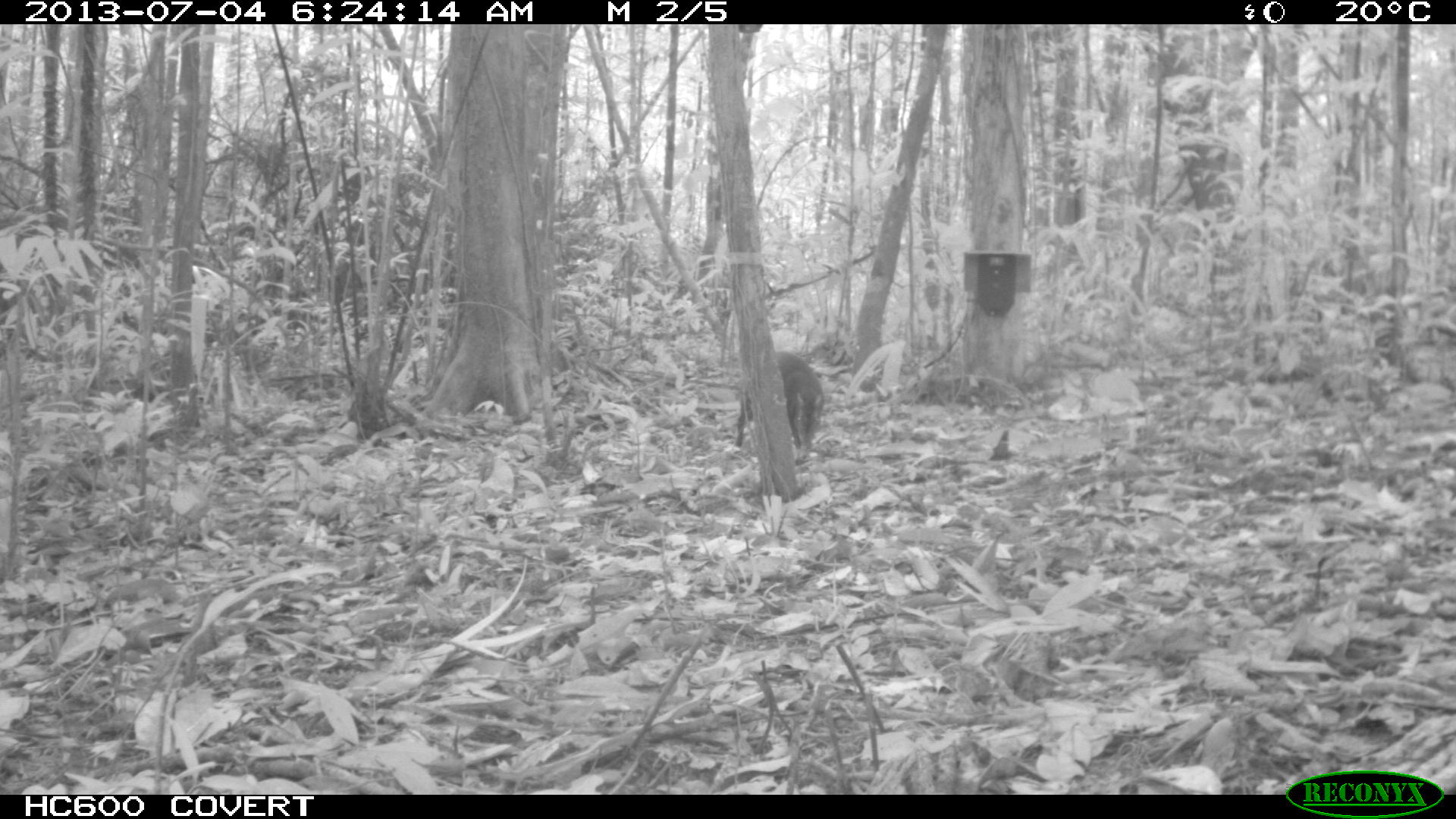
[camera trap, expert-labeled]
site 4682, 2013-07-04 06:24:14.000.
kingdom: Animalia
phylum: Chordata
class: Mammalia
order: Rodentia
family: Dasyproctidae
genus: Dasyprocta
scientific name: Dasyprocta leporina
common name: red-rumped agouti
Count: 1.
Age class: adult.